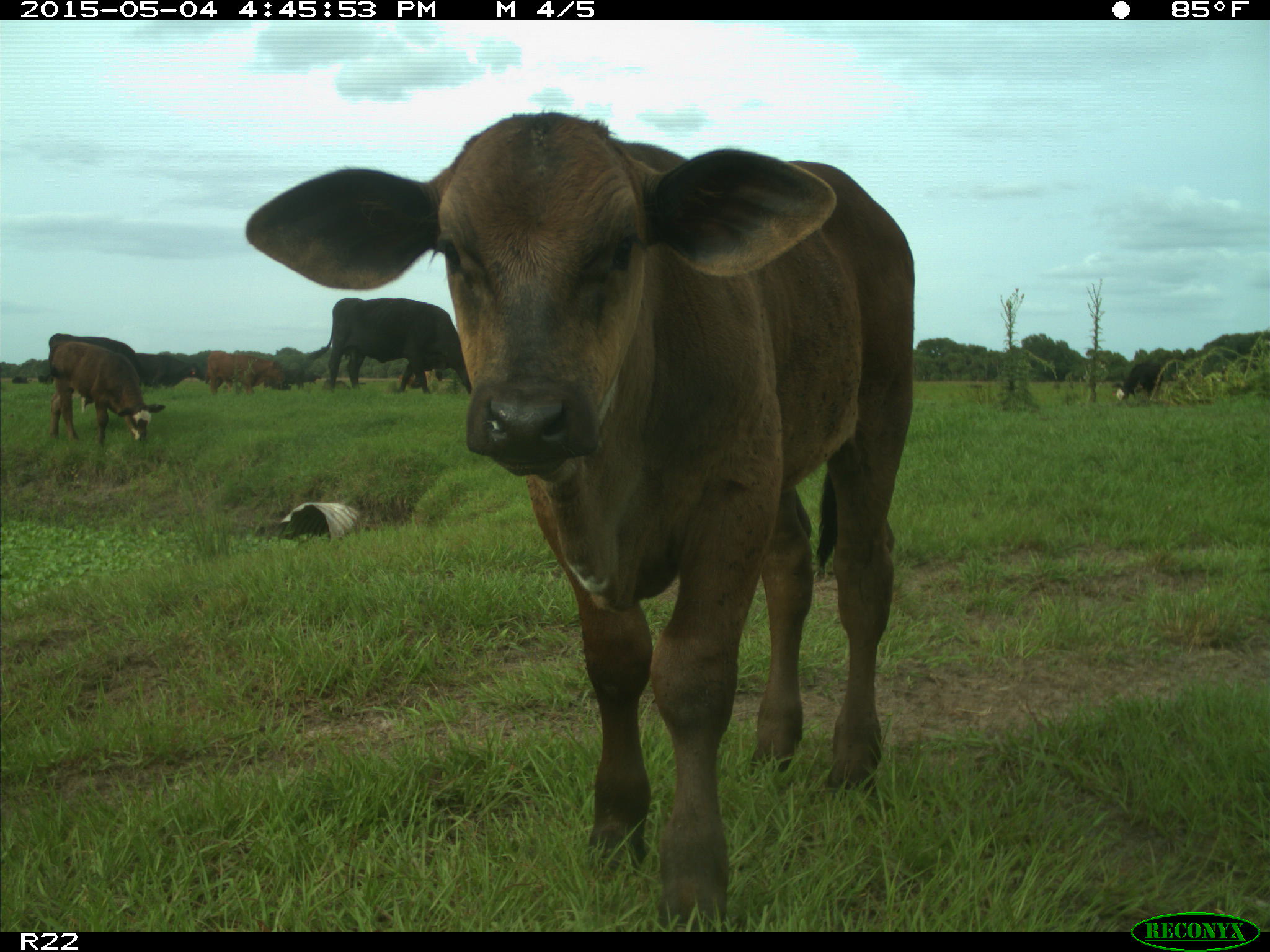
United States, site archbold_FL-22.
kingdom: Animalia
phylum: Chordata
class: Mammalia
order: Artiodactyla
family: Bovidae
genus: Bos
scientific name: Bos taurus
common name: domestic cow